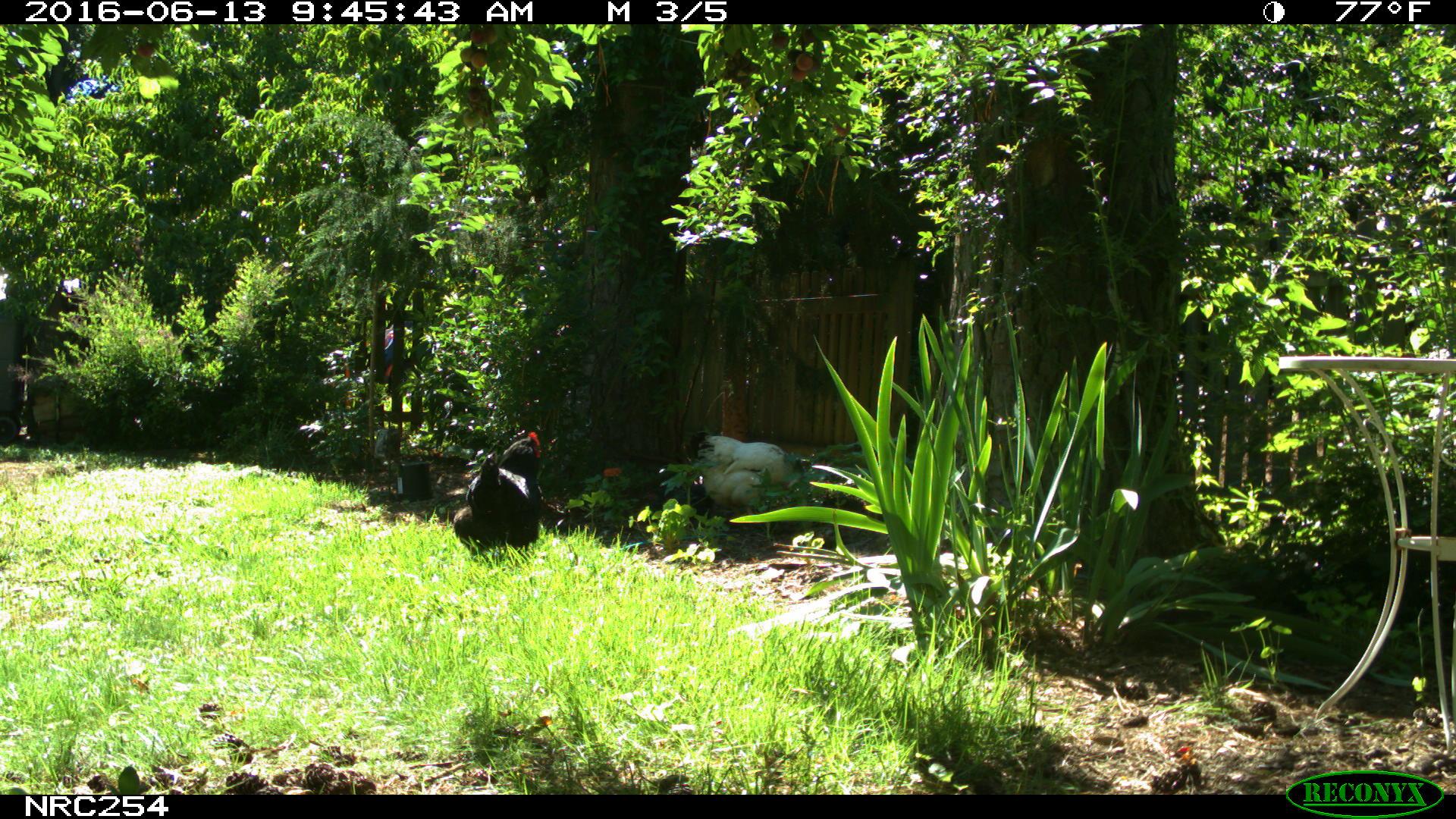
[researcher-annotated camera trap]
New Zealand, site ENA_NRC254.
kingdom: Animalia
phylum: Chordata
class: Aves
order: Galliformes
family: Phasianidae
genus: Gallus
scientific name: Gallus gallus domesticus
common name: chicken